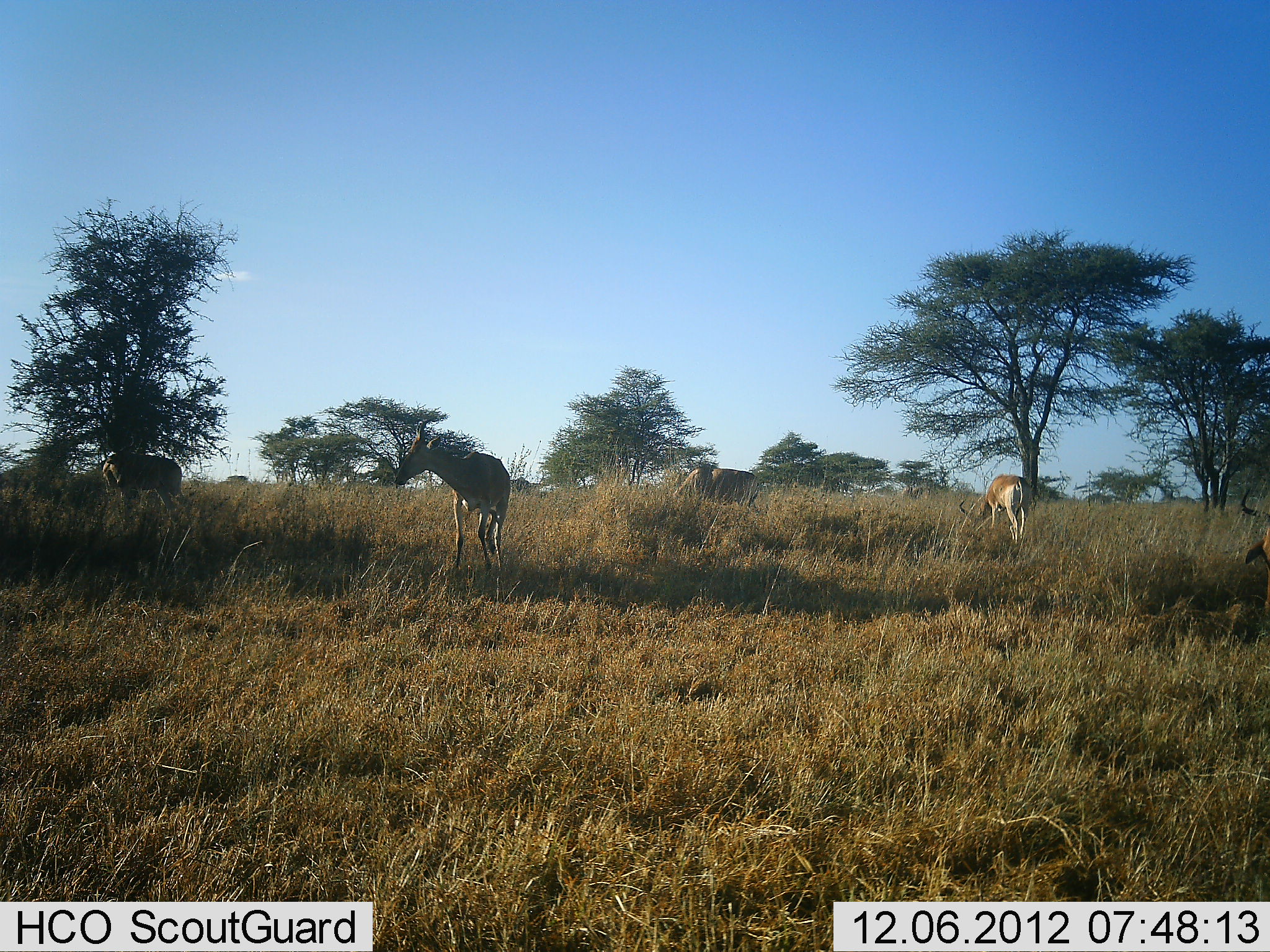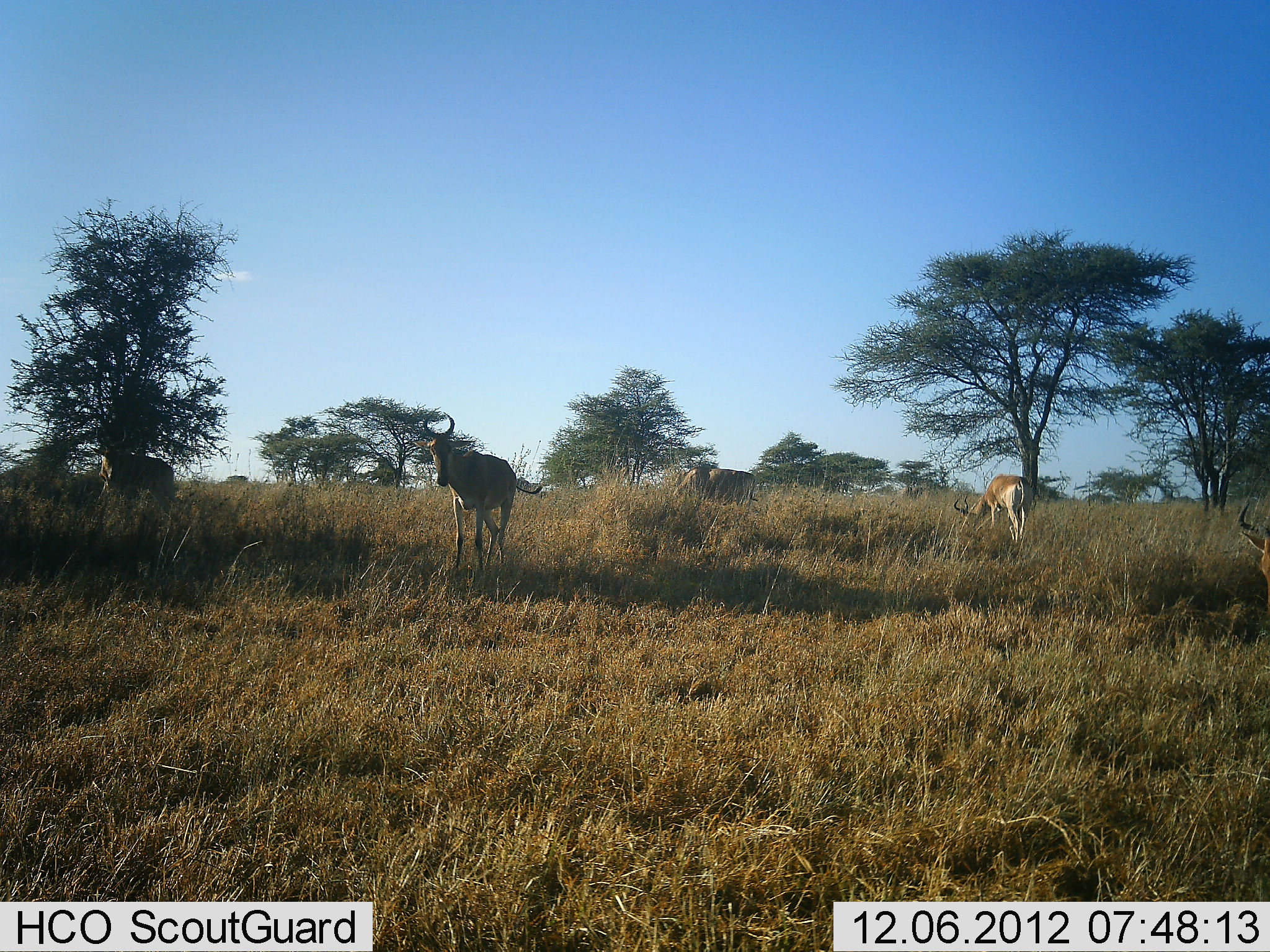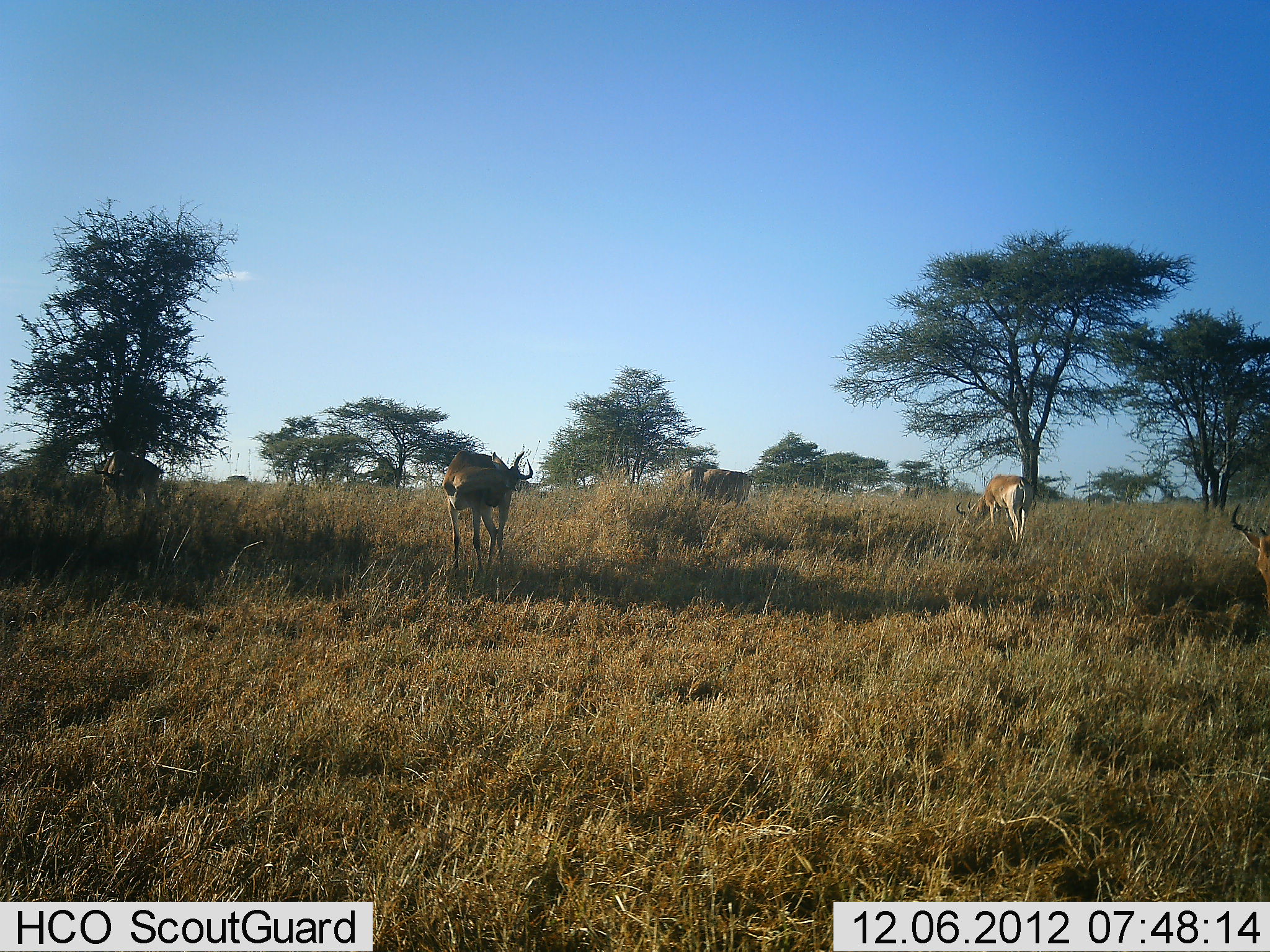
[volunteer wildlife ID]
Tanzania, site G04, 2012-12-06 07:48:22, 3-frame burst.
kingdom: Animalia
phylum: Chordata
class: Mammalia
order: Artiodactyla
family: Bovidae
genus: Alcelaphus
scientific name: Alcelaphus buselaphus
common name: hartebeest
Hartebeest (Alcelaphus buselaphus), count 5. Behavior (volunteer vote fractions): standing 56%, resting 4%, moving 36%, interacting 8%. Young present (vote fraction): 0%. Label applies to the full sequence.